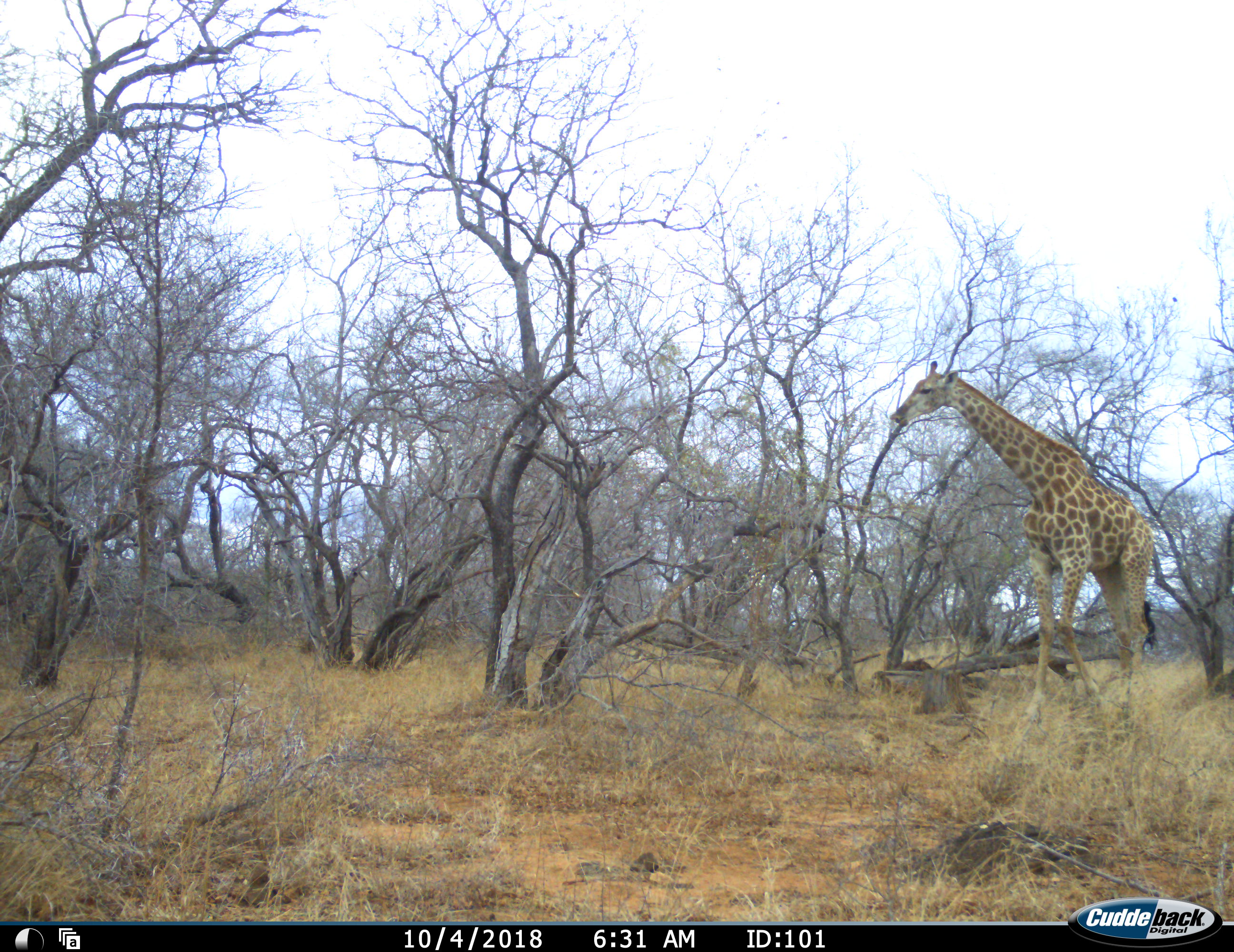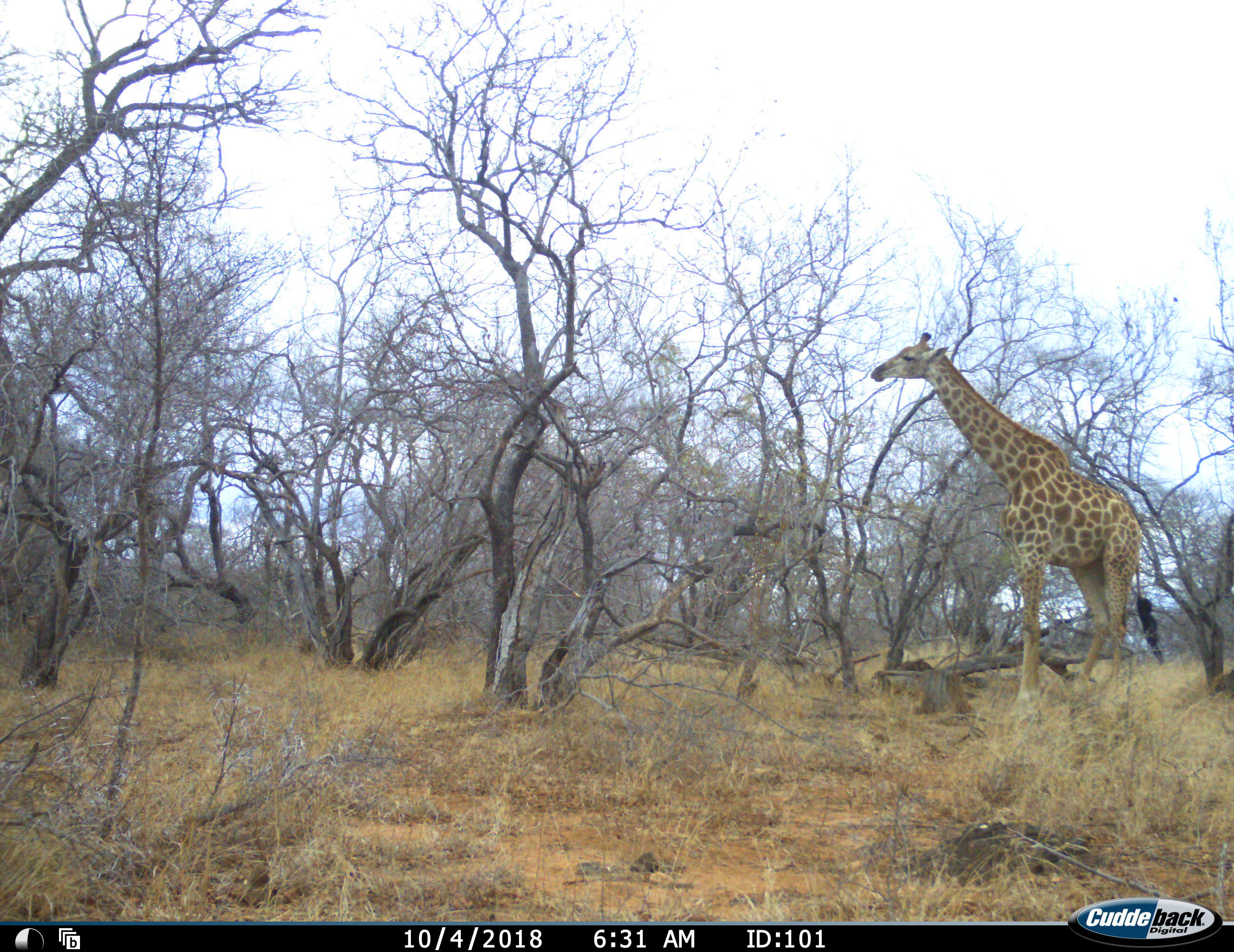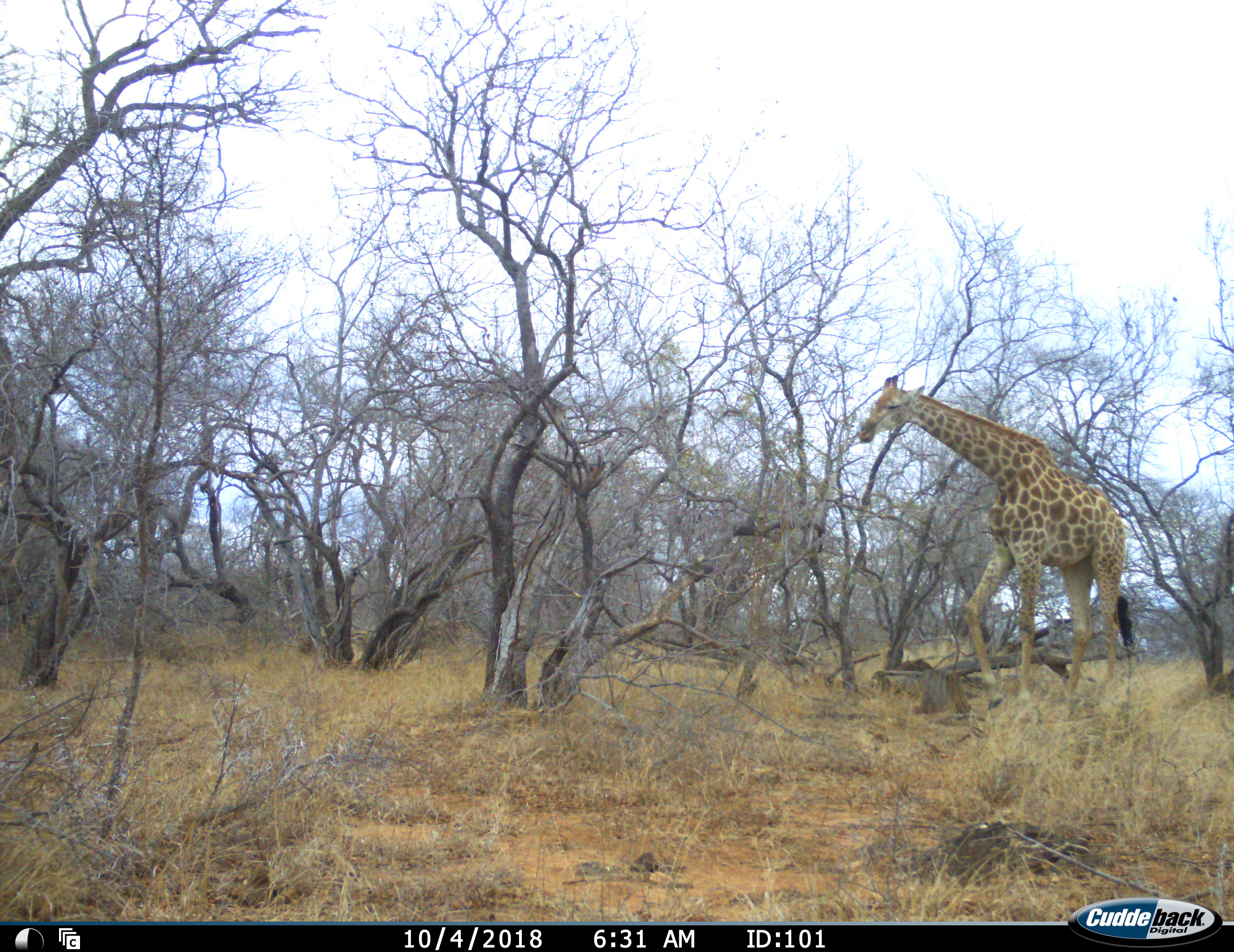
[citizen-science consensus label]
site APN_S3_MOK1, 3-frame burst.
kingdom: Animalia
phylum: Chordata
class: Mammalia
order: Artiodactyla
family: Giraffidae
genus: Giraffa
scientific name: Giraffa camelopardalis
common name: giraffe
Giraffe (Giraffa camelopardalis), count 1. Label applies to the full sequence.